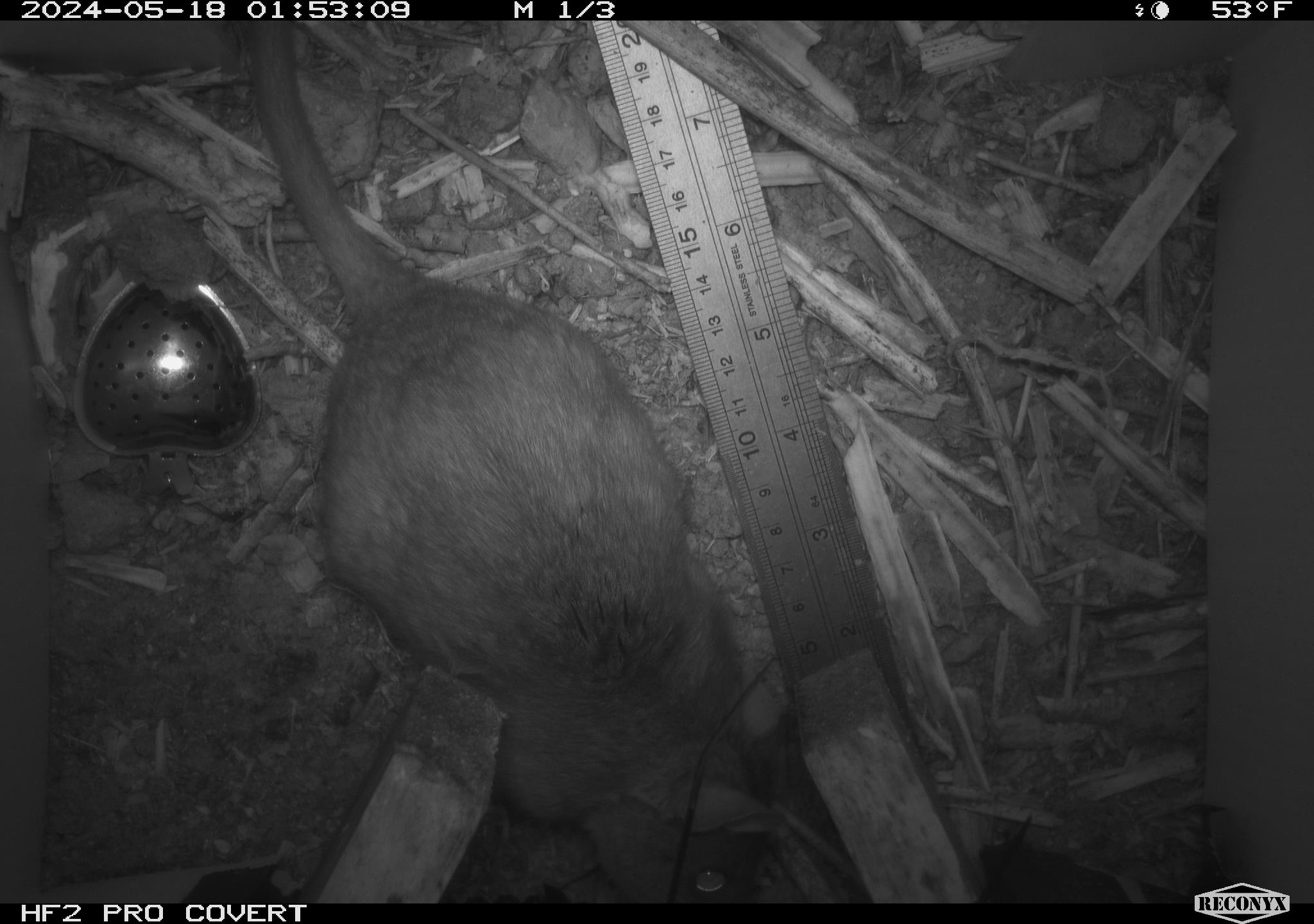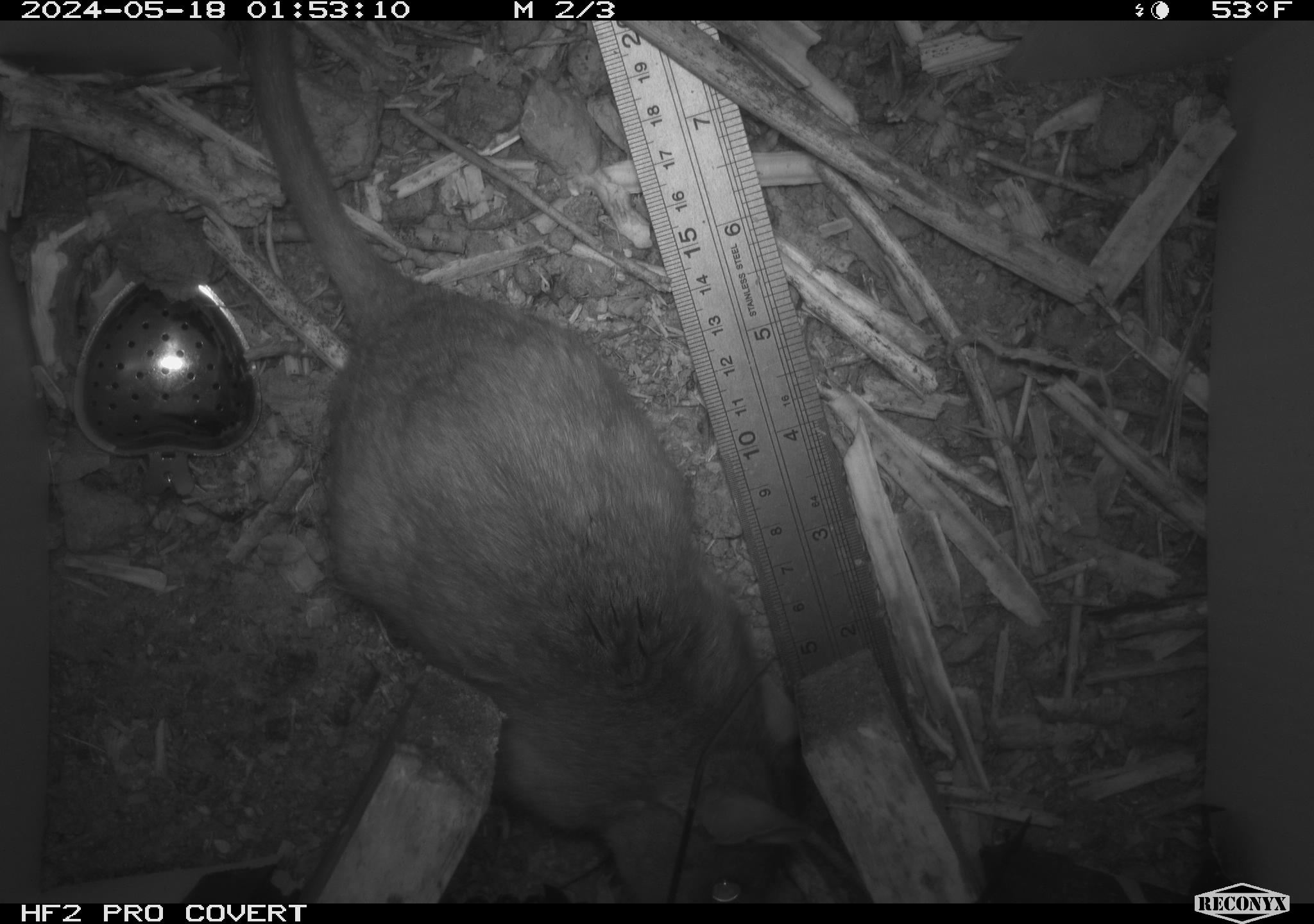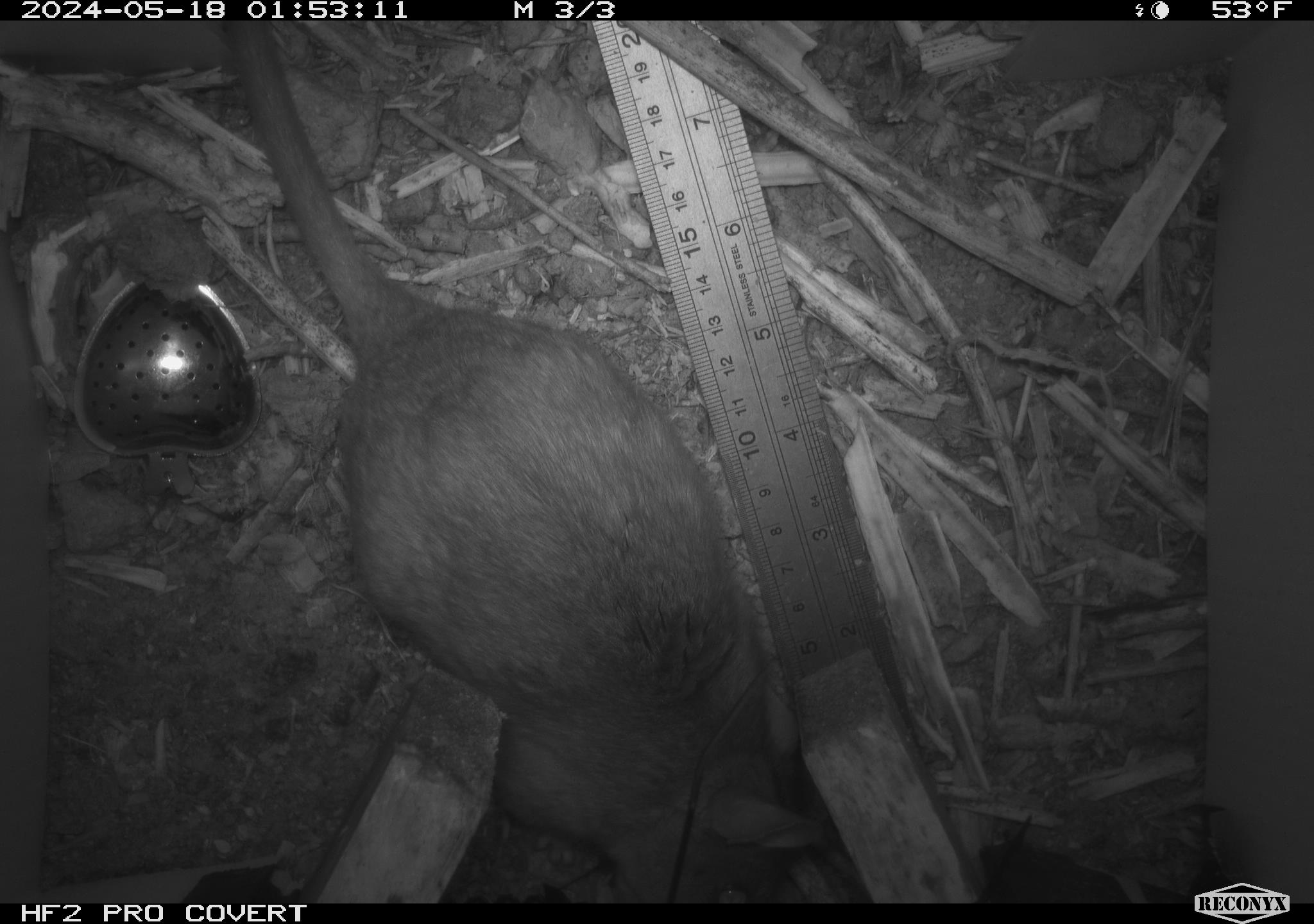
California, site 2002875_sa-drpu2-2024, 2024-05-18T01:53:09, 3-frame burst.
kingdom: Animalia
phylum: Chordata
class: Mammalia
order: Rodentia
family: Cricetidae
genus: Neotoma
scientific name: Neotoma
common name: pack rat or woodrat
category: neotoma species